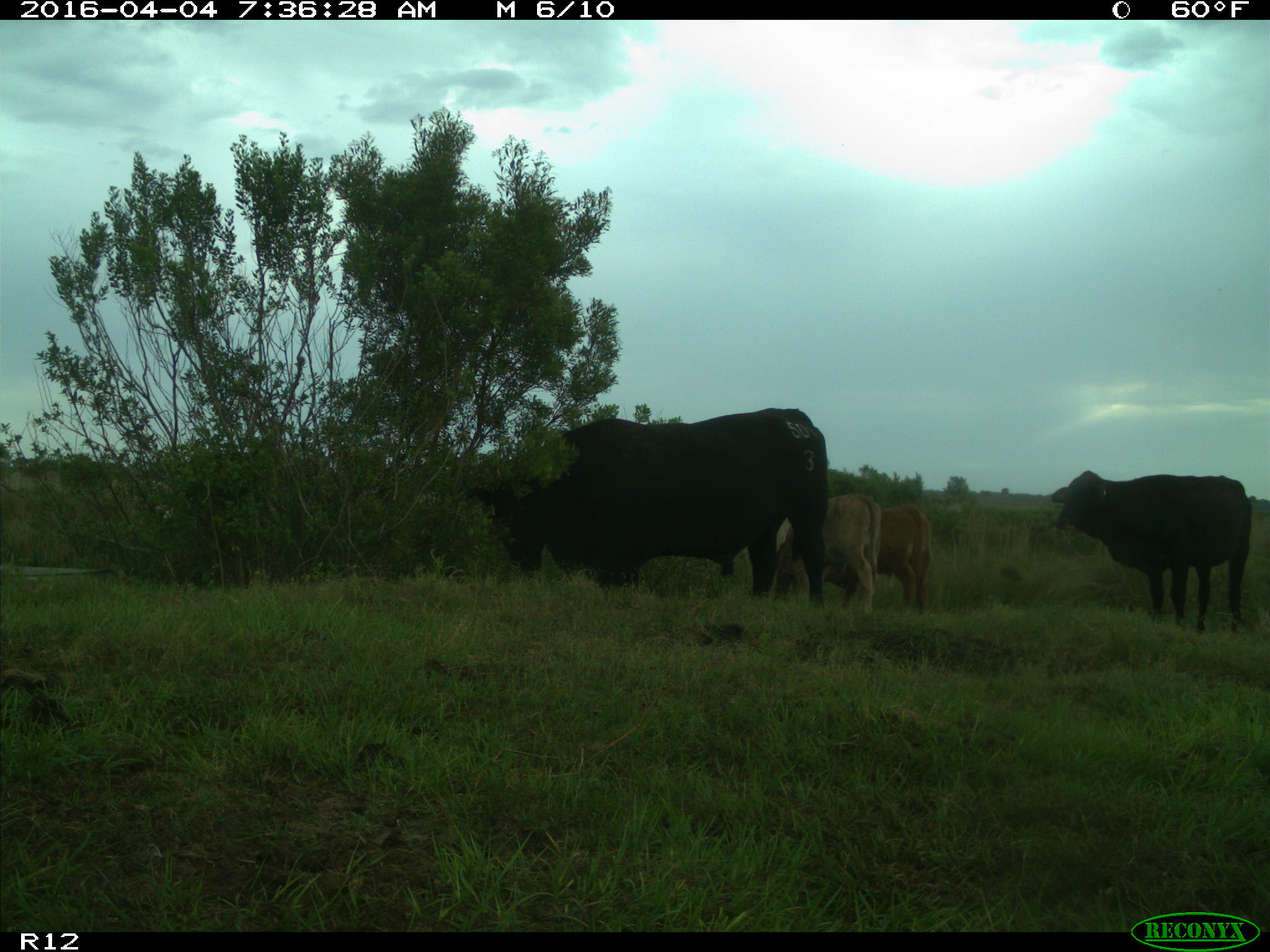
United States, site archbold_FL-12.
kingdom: Animalia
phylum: Chordata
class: Mammalia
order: Artiodactyla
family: Bovidae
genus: Bos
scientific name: Bos taurus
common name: domestic cow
Bos taurus (domestic cow).